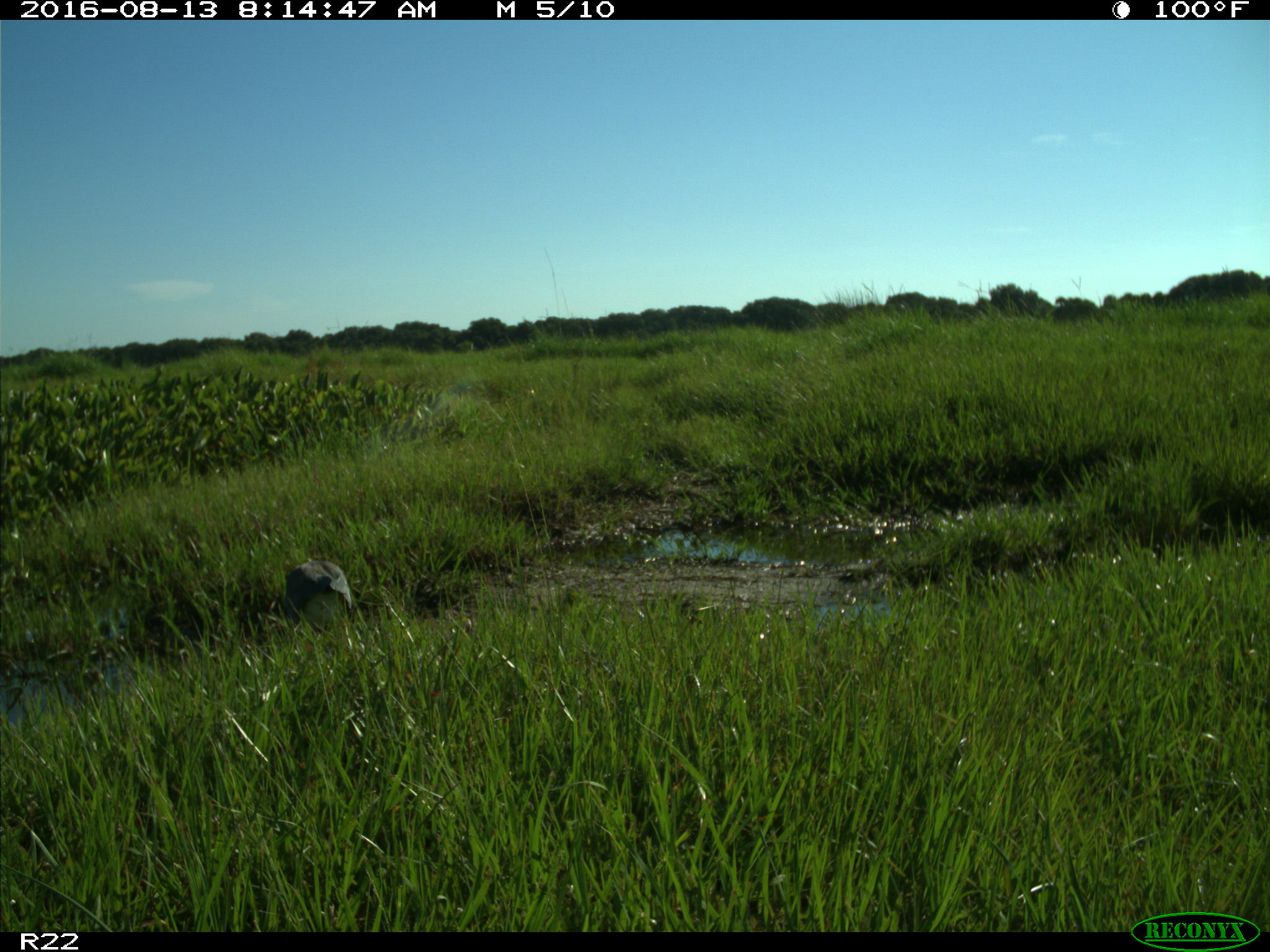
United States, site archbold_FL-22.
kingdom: Animalia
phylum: Chordata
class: Aves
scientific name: Aves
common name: birds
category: unidentified bird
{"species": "unidentified bird (birds) (Aves)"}